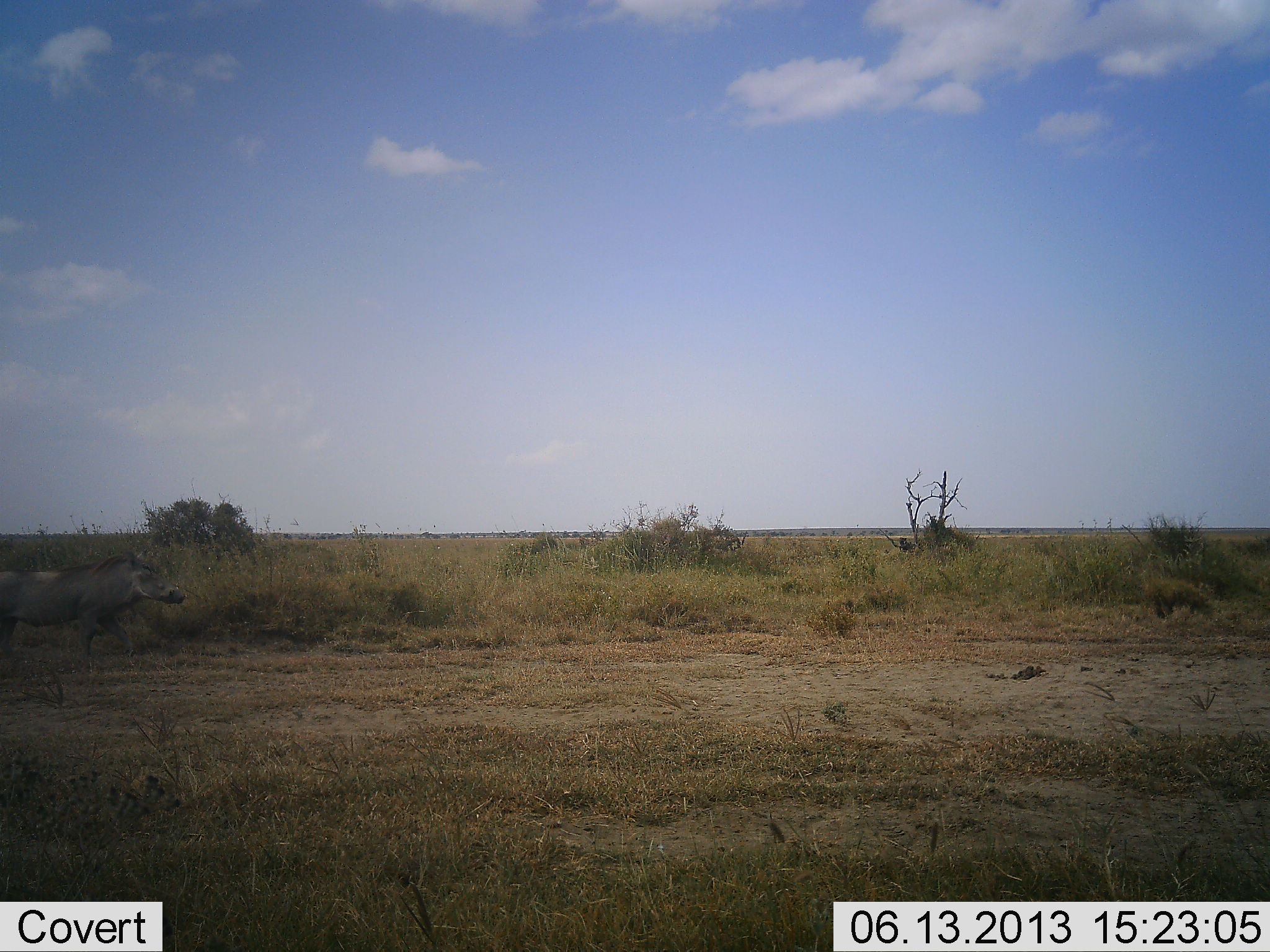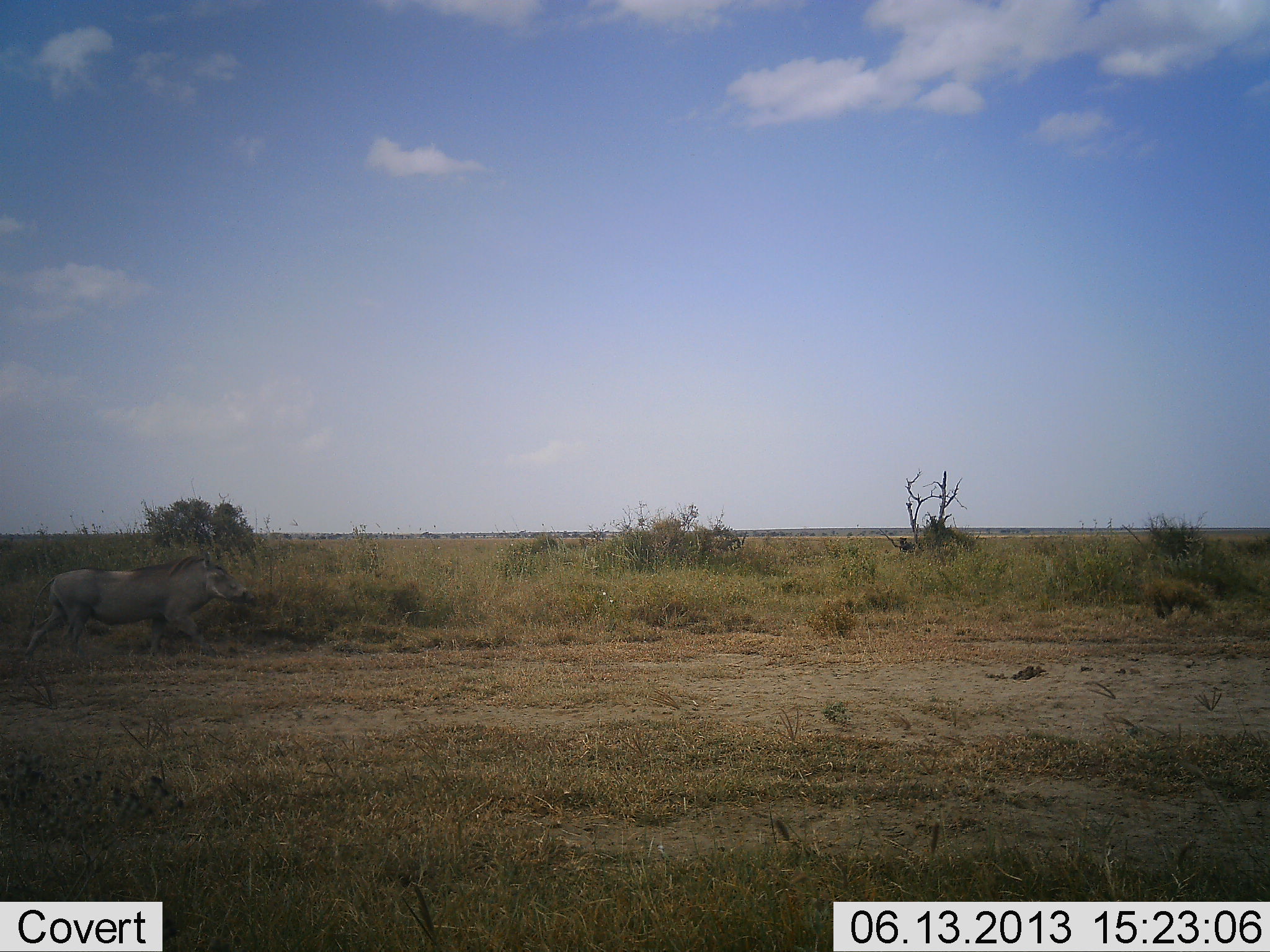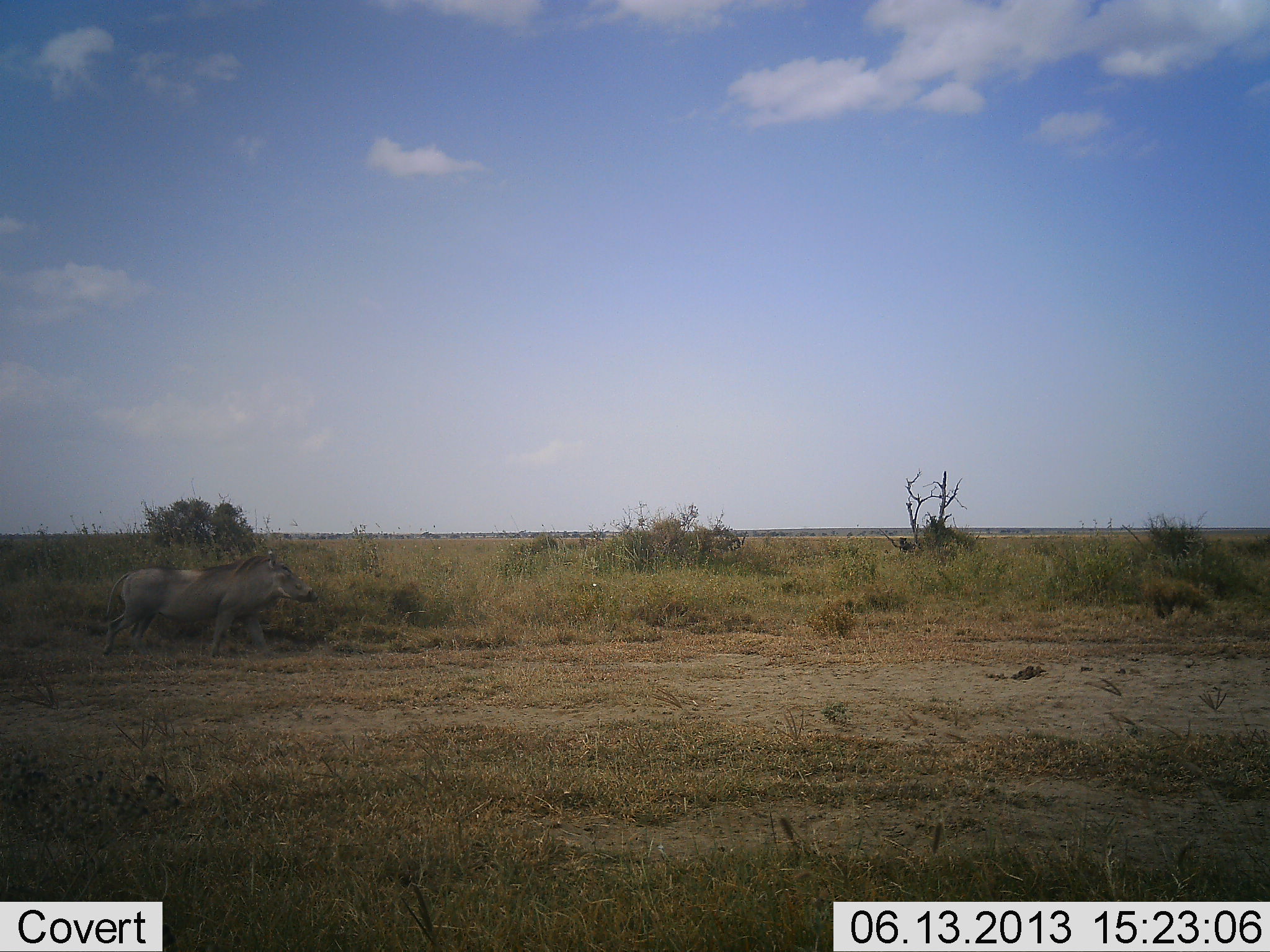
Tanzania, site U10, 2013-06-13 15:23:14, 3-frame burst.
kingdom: Animalia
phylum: Chordata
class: Mammalia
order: Artiodactyla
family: Suidae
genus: Phacochoerus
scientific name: Phacochoerus africanus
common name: warthog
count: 1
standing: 0%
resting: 0%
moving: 100%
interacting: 0%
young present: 0%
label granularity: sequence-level